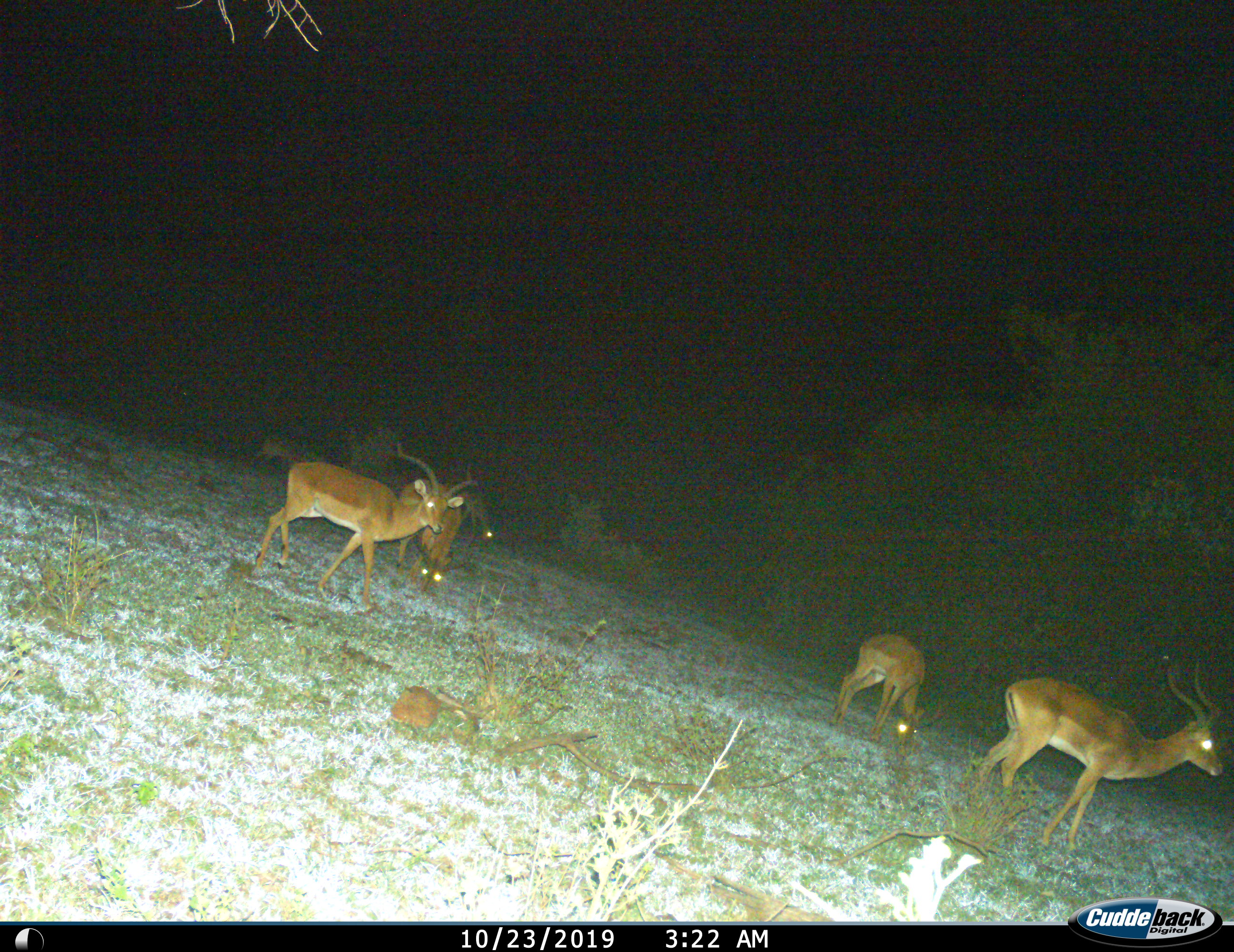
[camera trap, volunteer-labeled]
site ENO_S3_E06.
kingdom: Animalia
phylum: Chordata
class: Mammalia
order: Artiodactyla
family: Bovidae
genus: Aepyceros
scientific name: Aepyceros melampus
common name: impala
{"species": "impala (Aepyceros melampus)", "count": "5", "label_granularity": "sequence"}